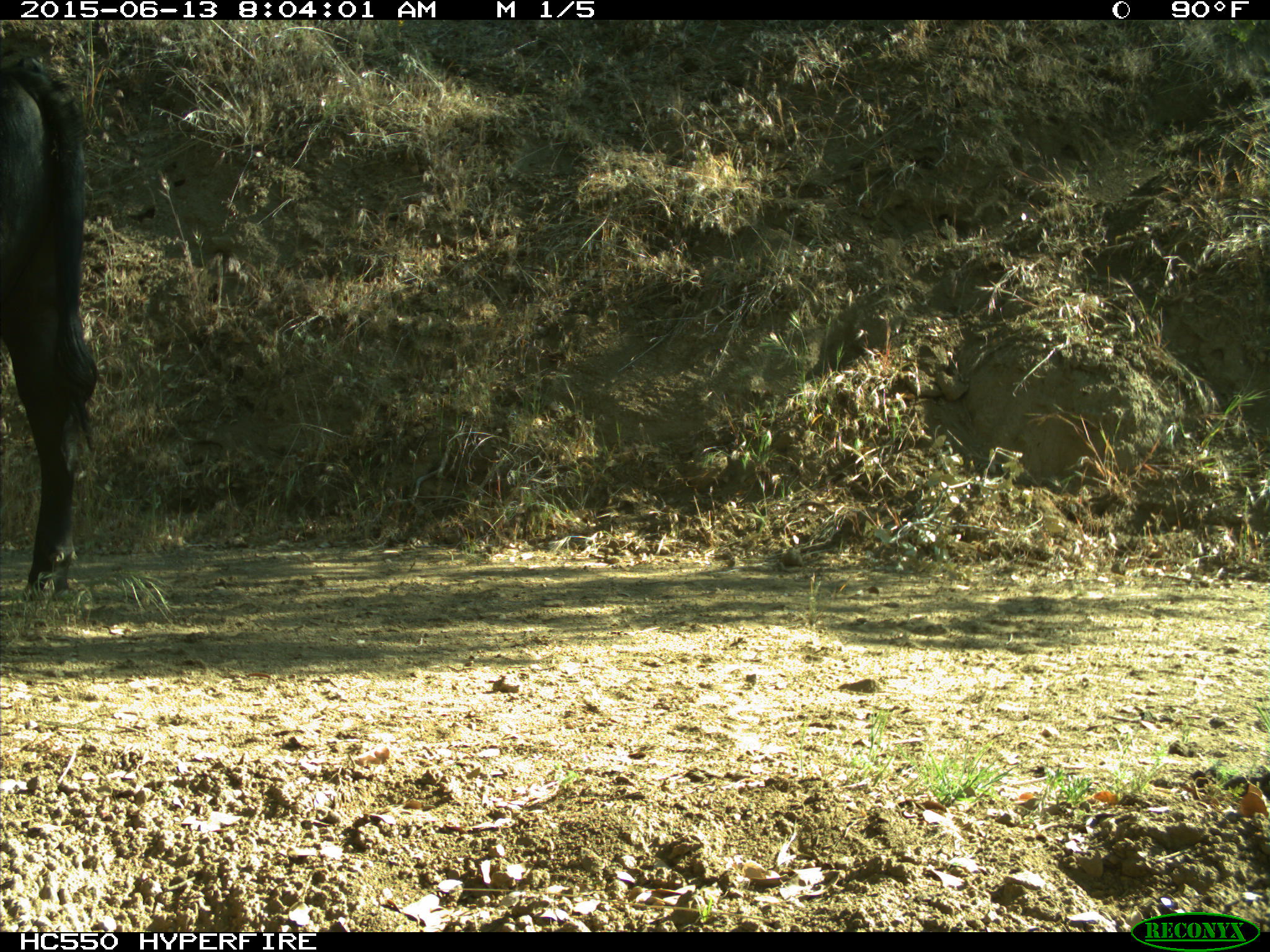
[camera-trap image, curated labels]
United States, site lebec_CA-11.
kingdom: Animalia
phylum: Chordata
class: Mammalia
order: Artiodactyla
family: Bovidae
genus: Bos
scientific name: Bos taurus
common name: domestic cow